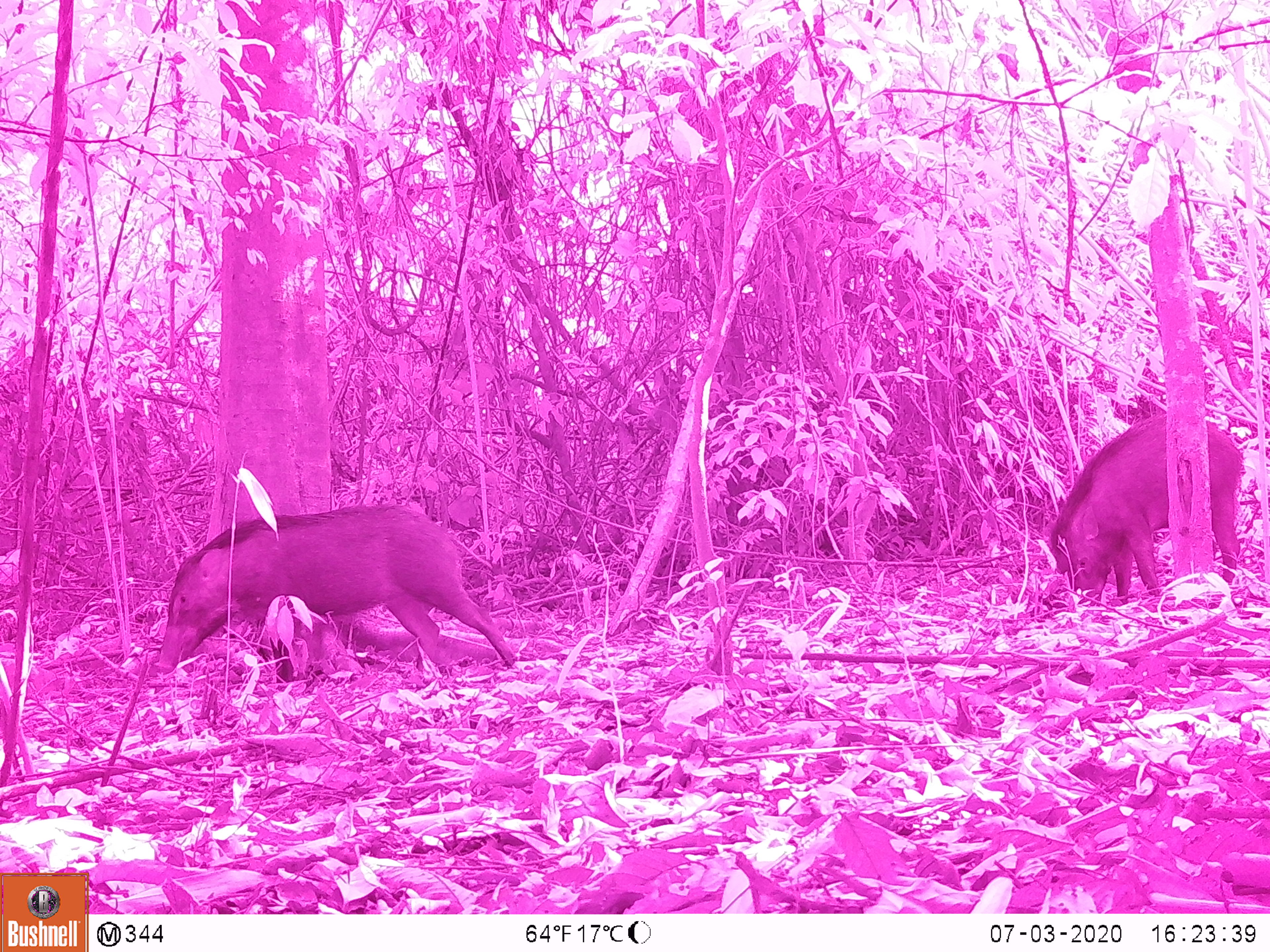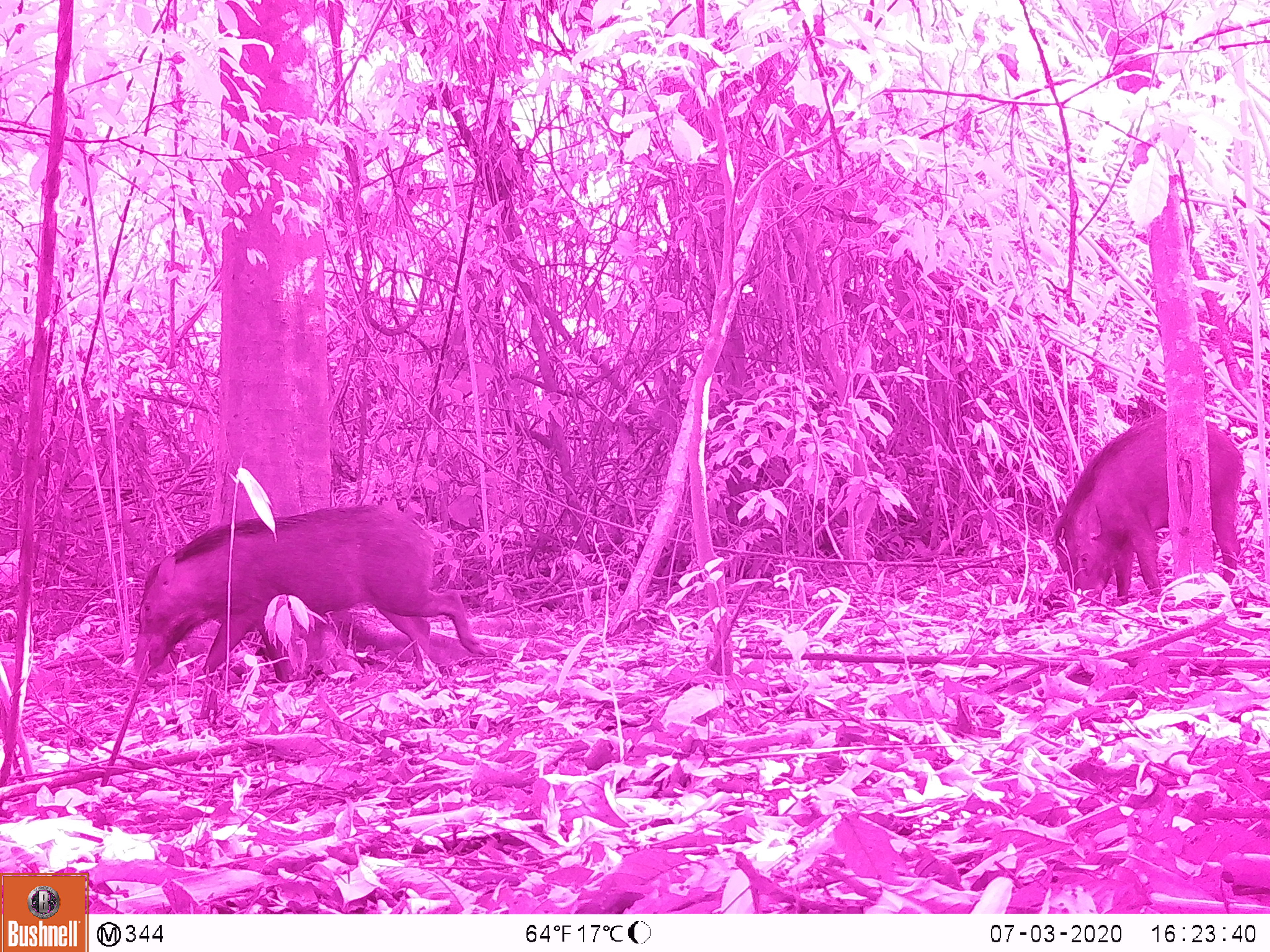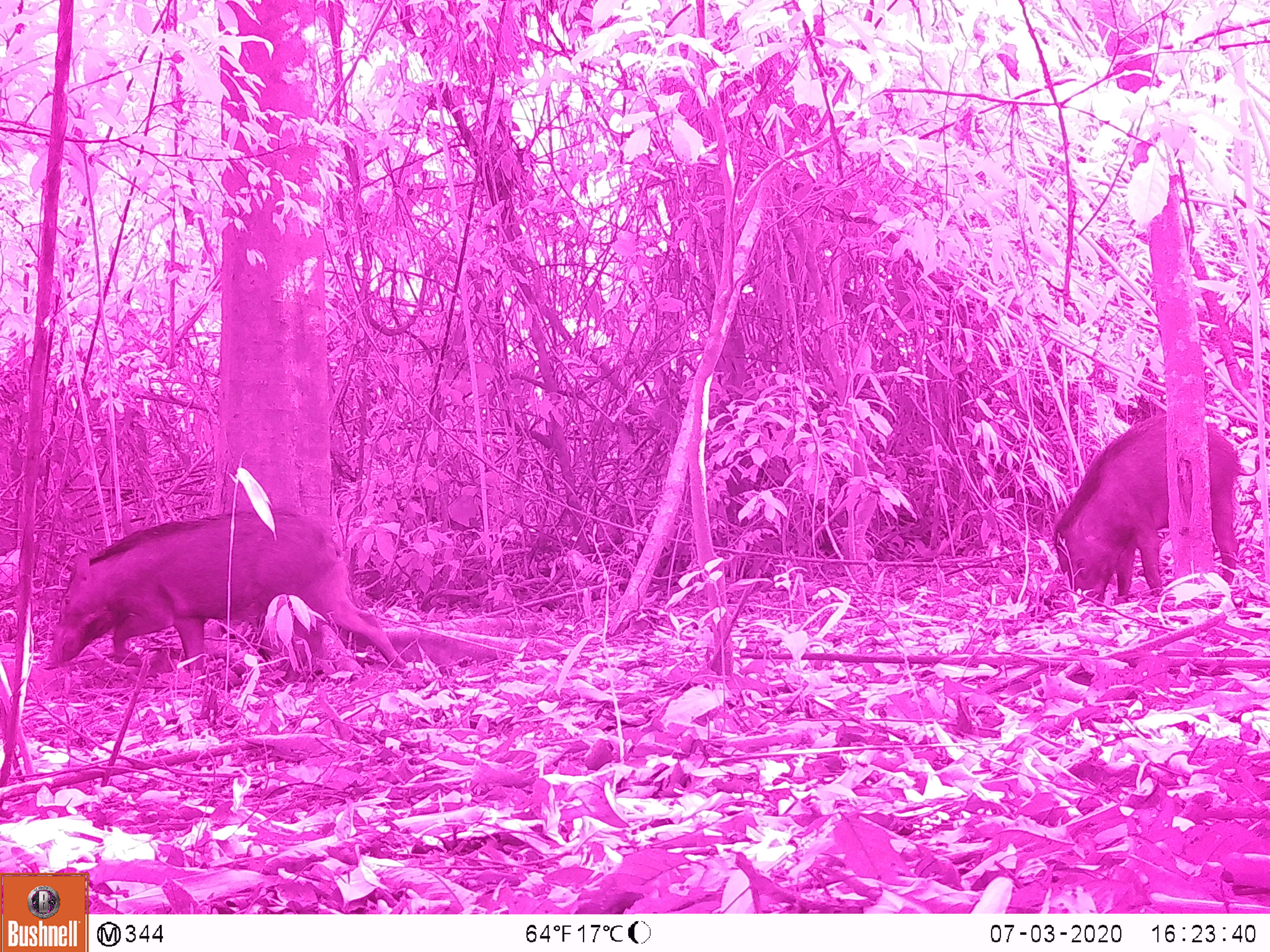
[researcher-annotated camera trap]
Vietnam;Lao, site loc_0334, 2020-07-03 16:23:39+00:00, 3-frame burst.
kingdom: Animalia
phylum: Chordata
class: Mammalia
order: Artiodactyla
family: Suidae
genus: Sus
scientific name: Sus scrofa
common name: eurasian wild pig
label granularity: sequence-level